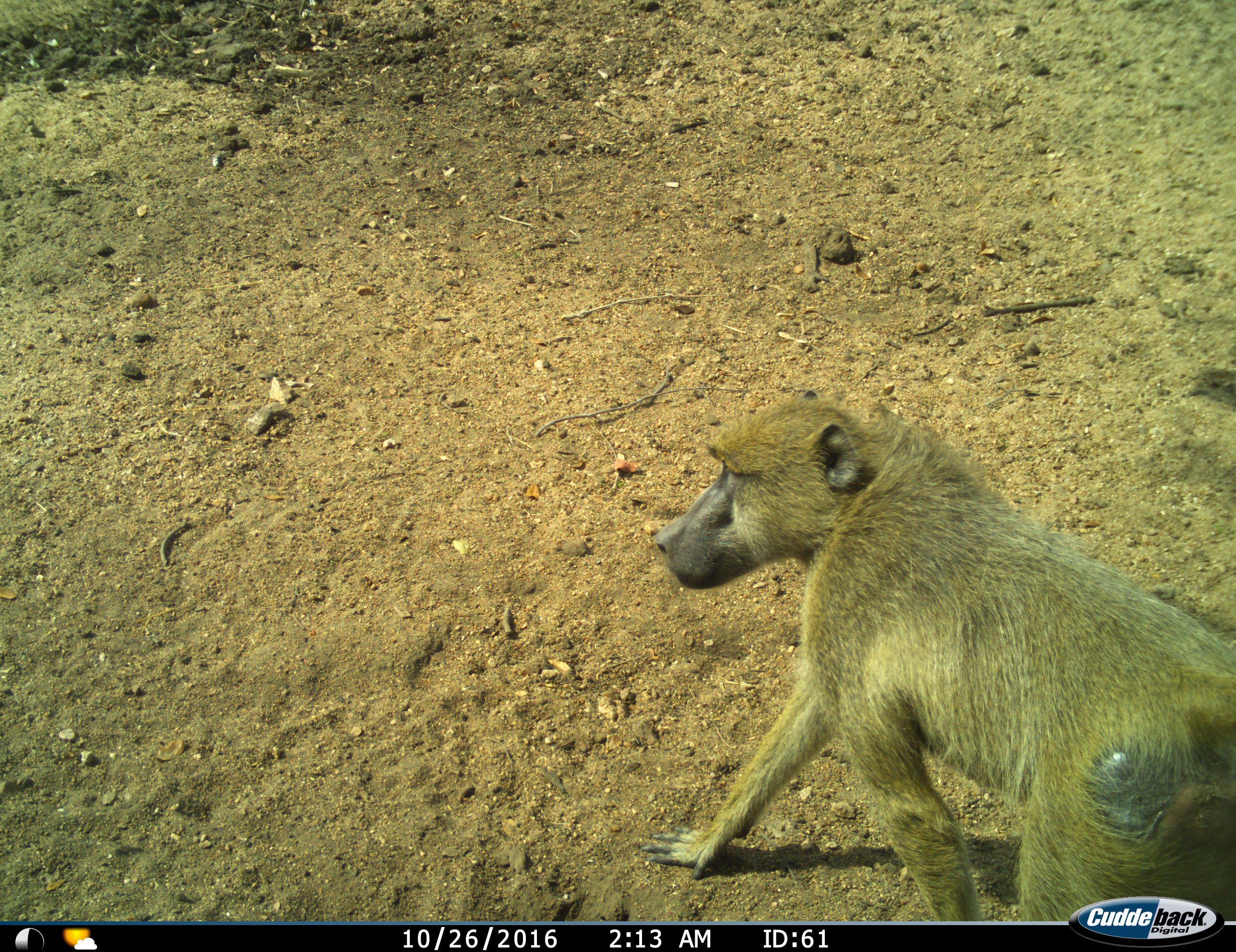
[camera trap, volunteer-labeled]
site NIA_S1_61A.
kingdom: Animalia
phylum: Chordata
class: Mammalia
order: Primates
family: Cercopithecidae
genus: Papio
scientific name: Papio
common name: baboon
Baboon (Papio), count 1. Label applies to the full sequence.